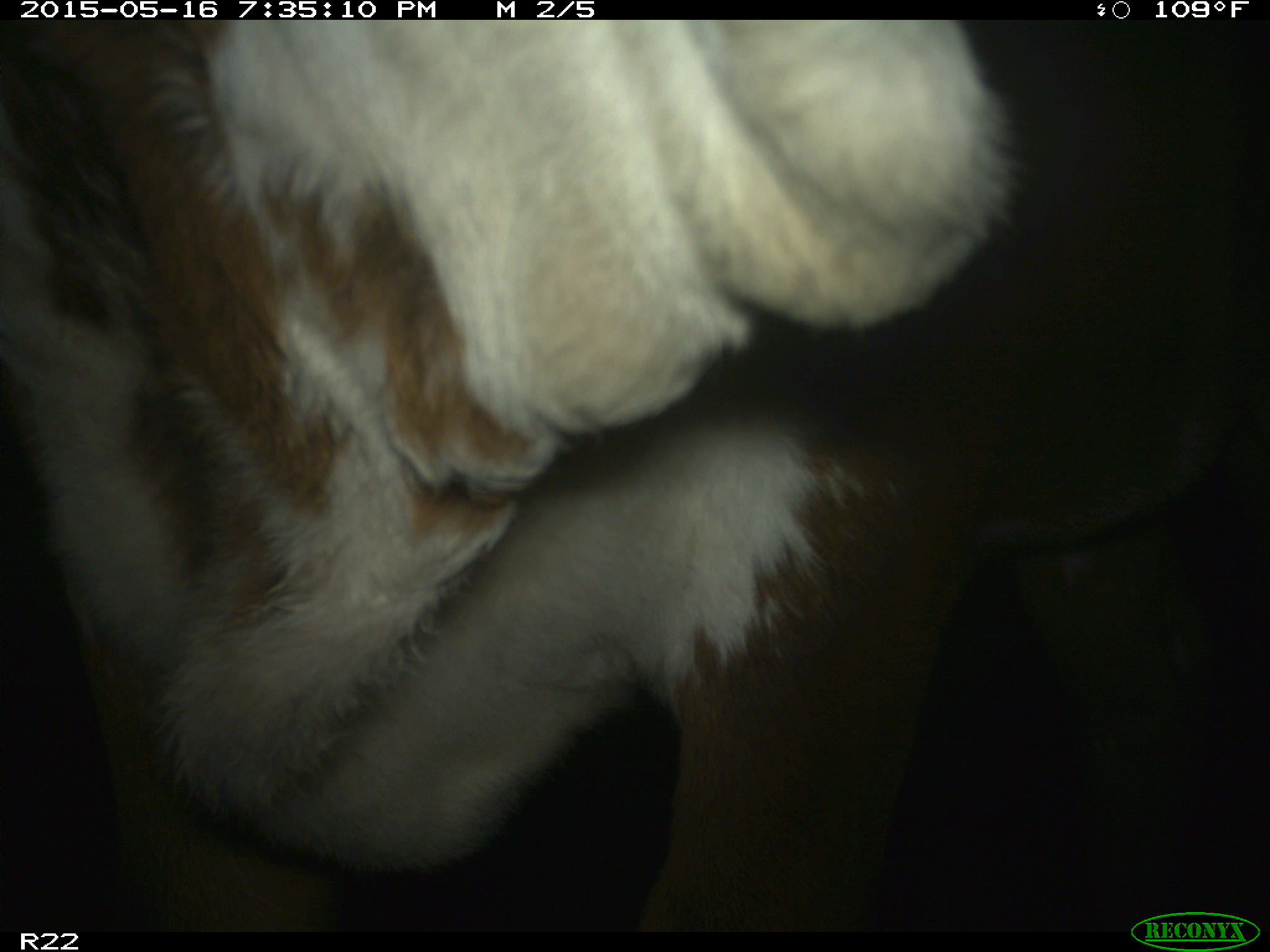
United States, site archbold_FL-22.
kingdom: Animalia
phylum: Chordata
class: Mammalia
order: Artiodactyla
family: Bovidae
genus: Bos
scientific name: Bos taurus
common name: domestic cow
Bos taurus (domestic cow).